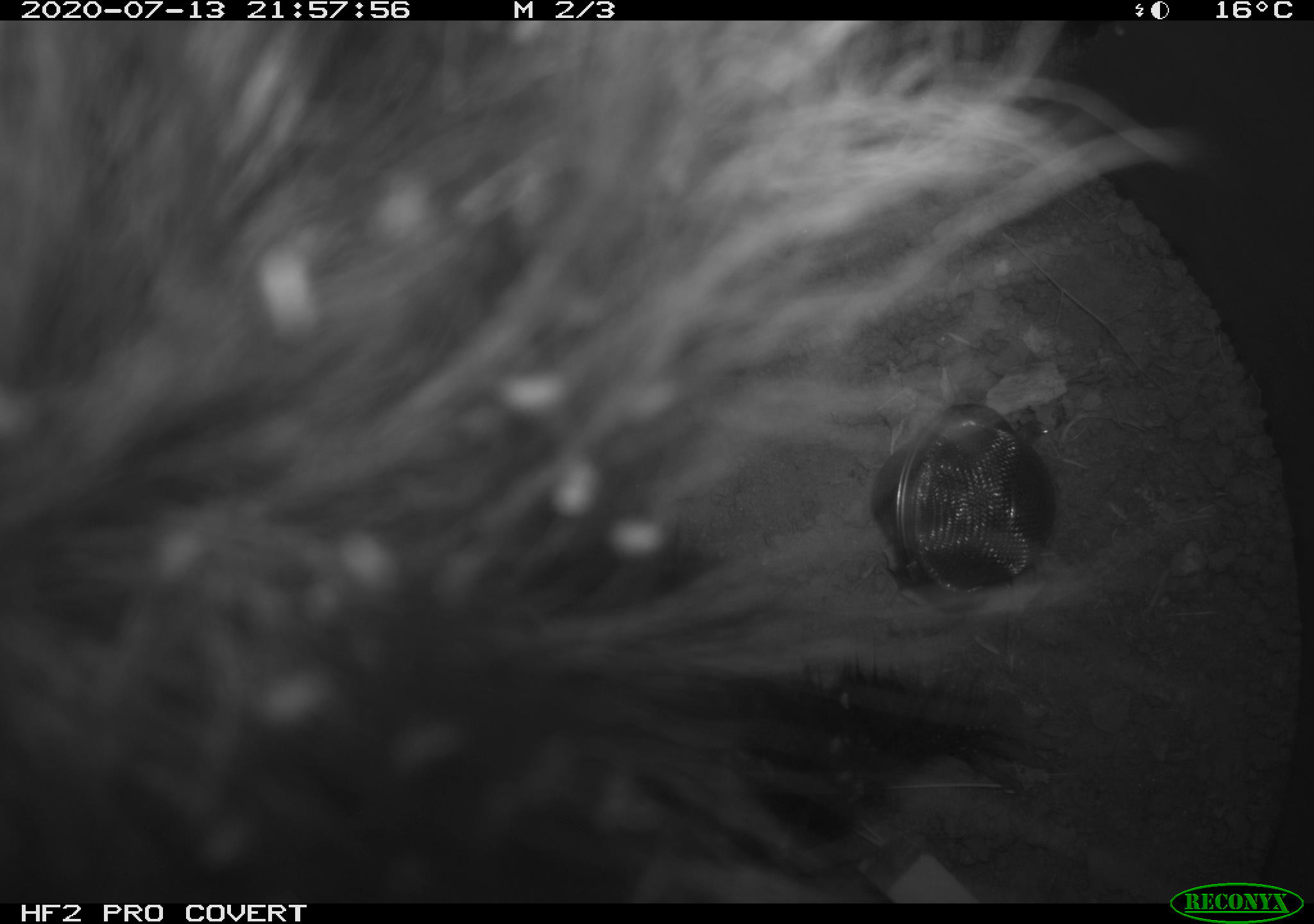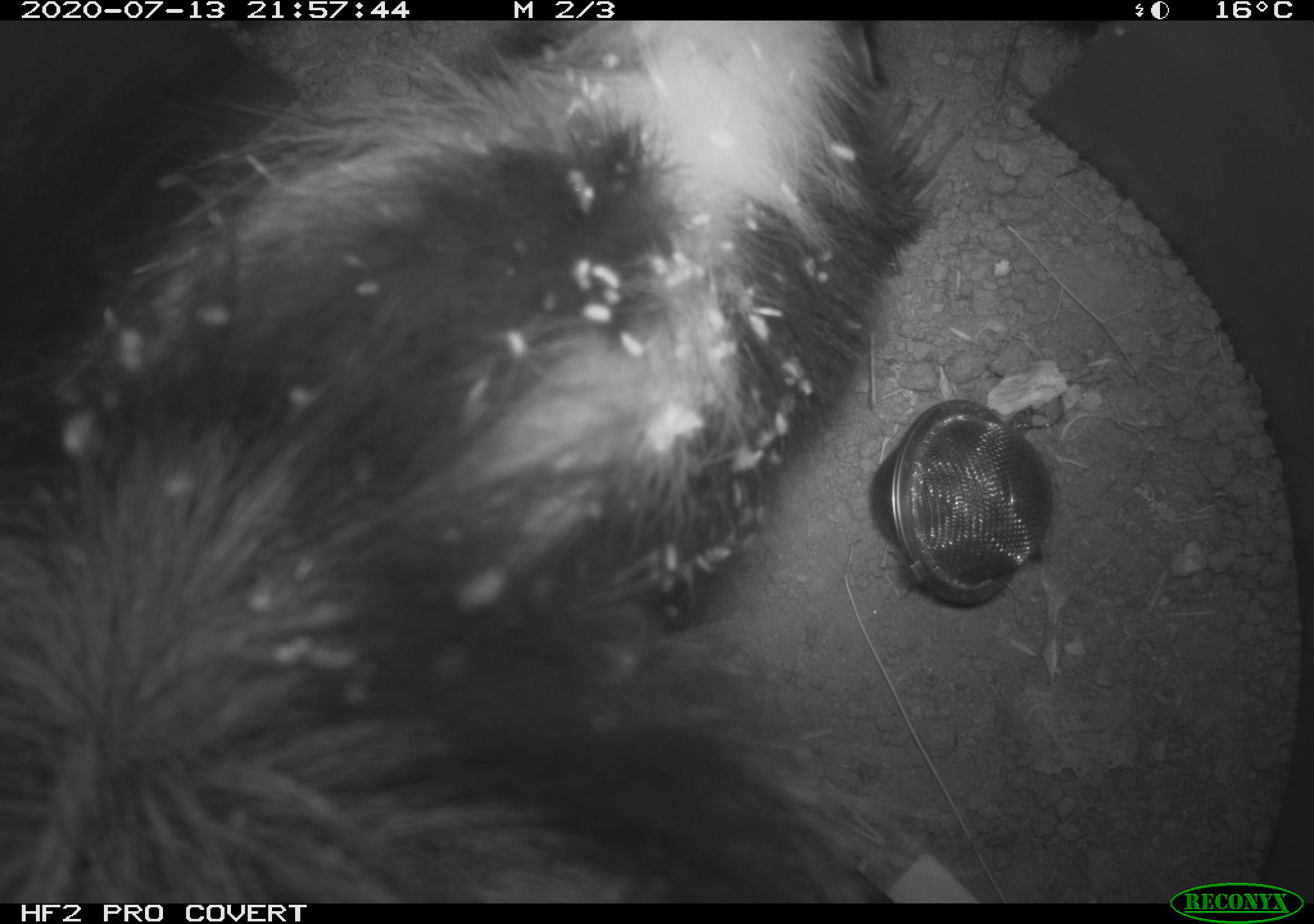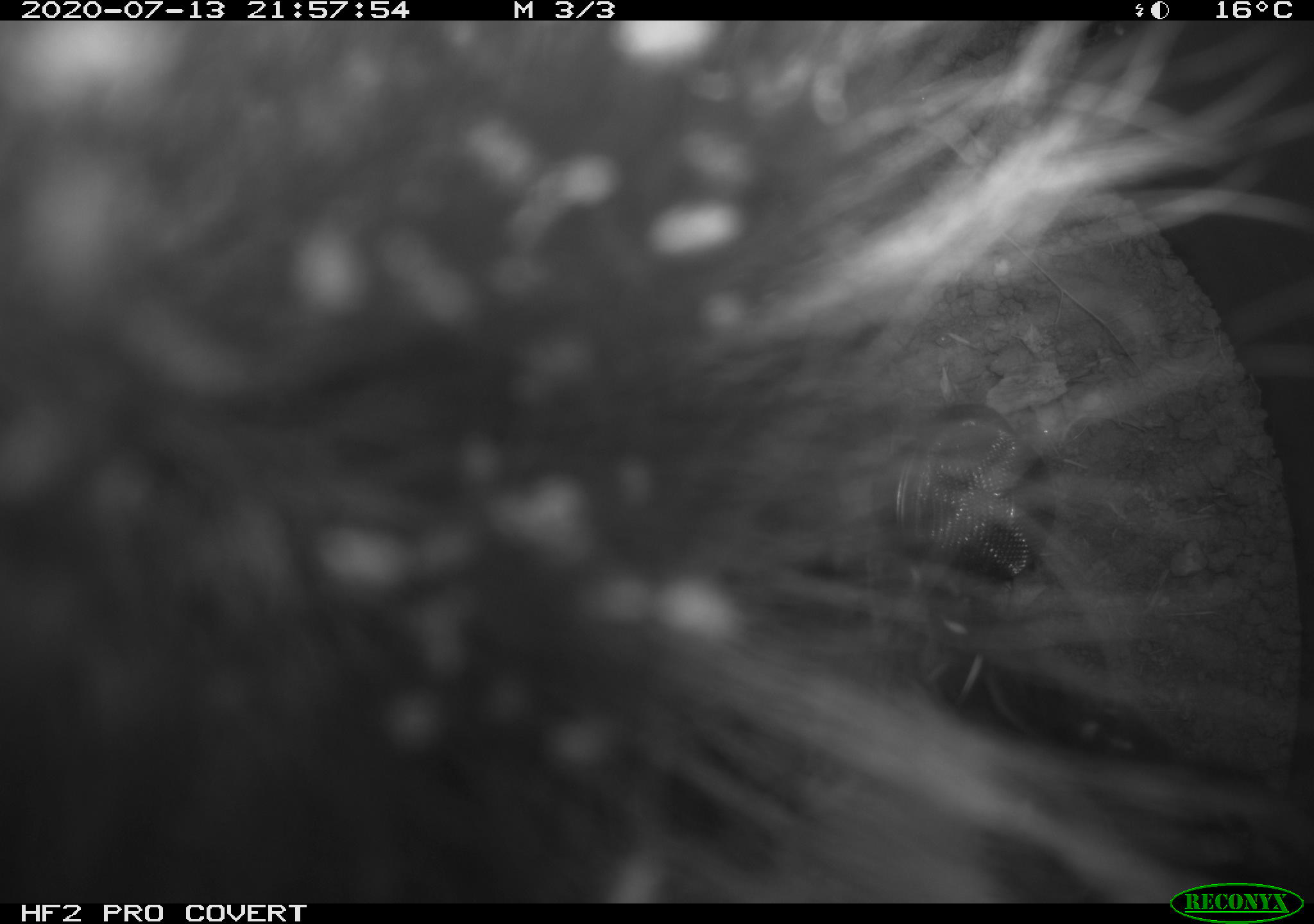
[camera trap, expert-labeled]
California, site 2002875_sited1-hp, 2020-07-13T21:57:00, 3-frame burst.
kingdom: Animalia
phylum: Chordata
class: Mammalia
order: Carnivora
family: Mephitidae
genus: Mephitis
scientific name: Mephitis mephitis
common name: striped skunk